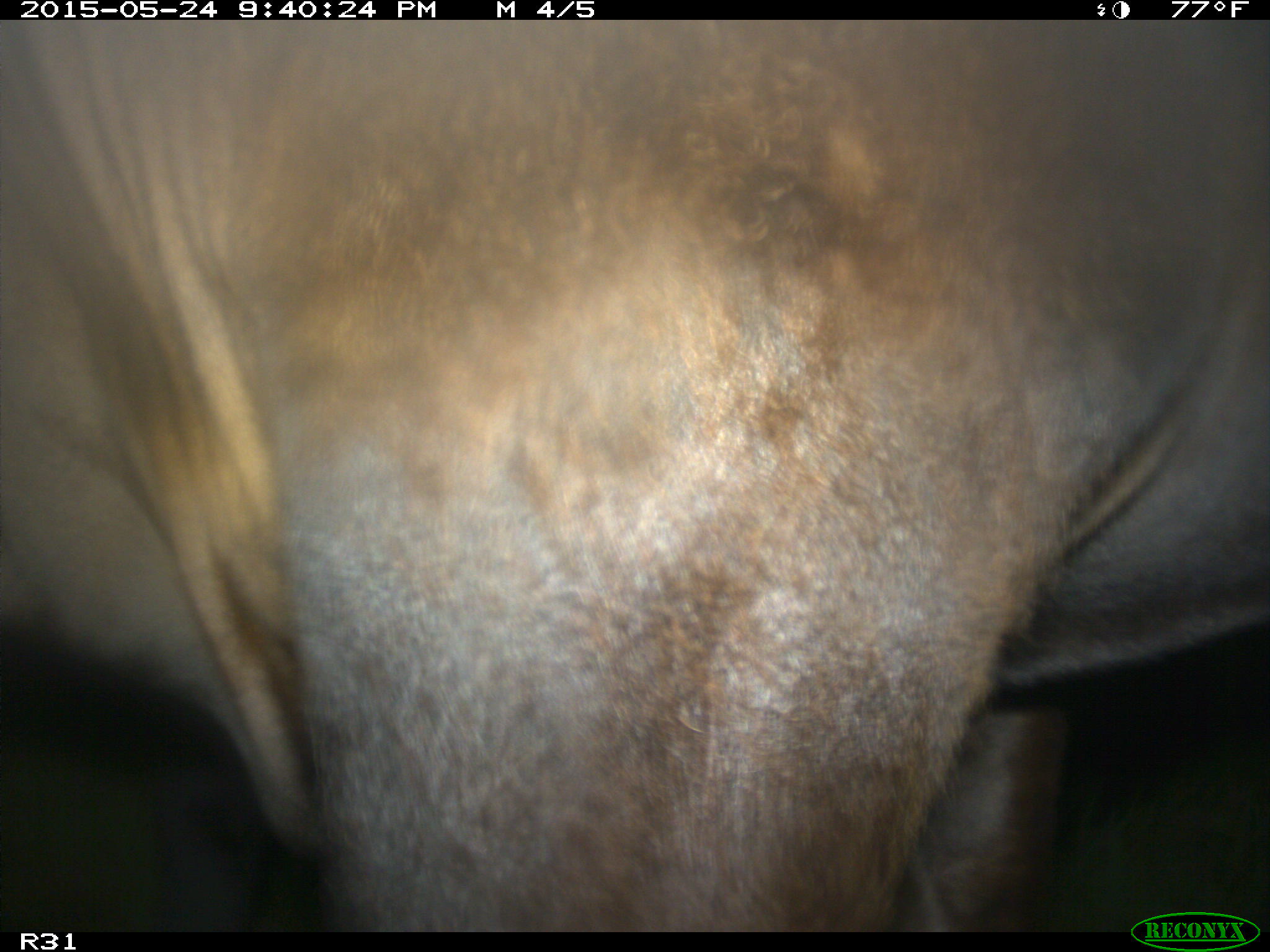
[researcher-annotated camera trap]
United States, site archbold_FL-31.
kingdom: Animalia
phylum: Chordata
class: Mammalia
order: Artiodactyla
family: Bovidae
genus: Bos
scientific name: Bos taurus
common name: domestic cow